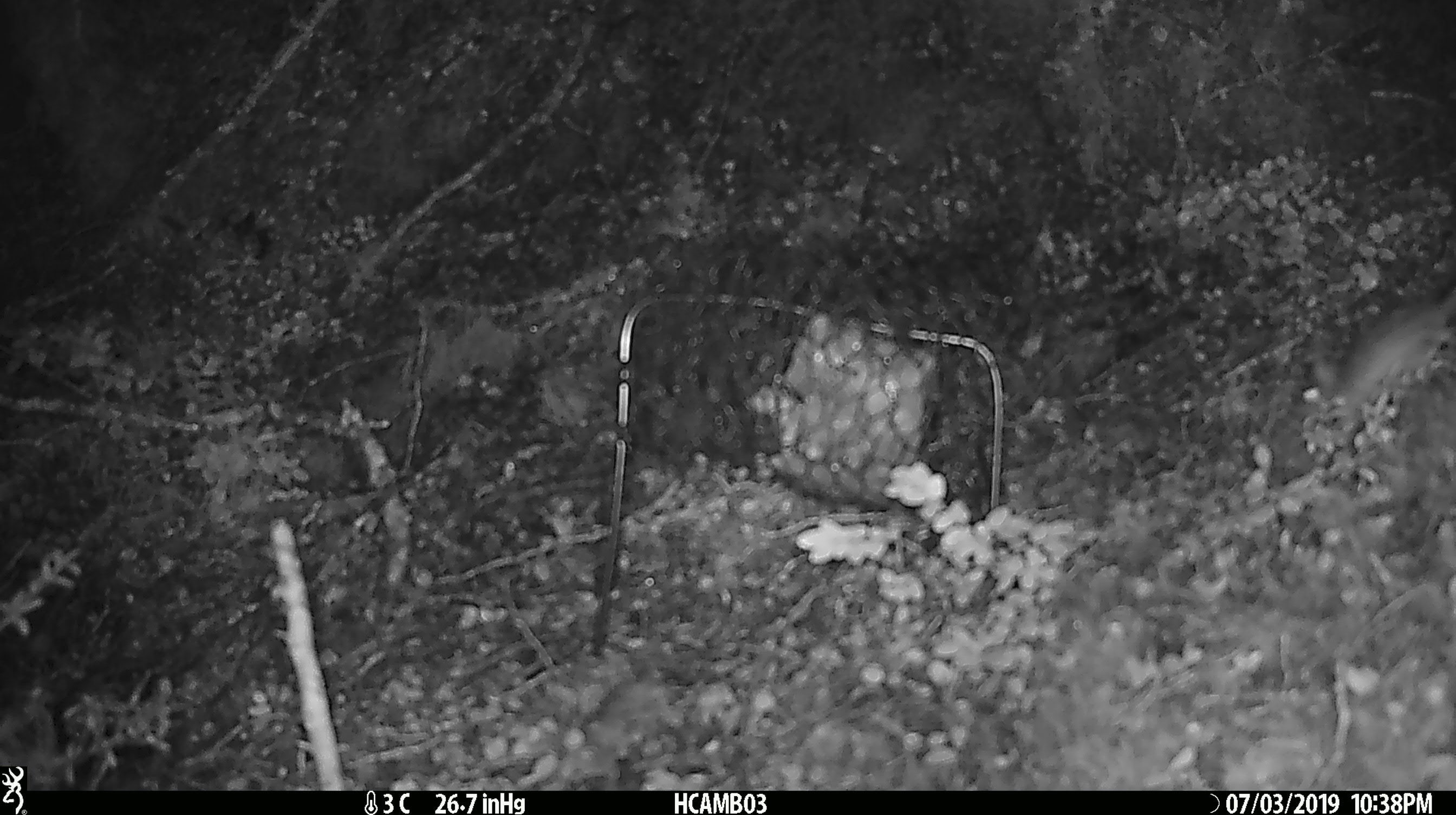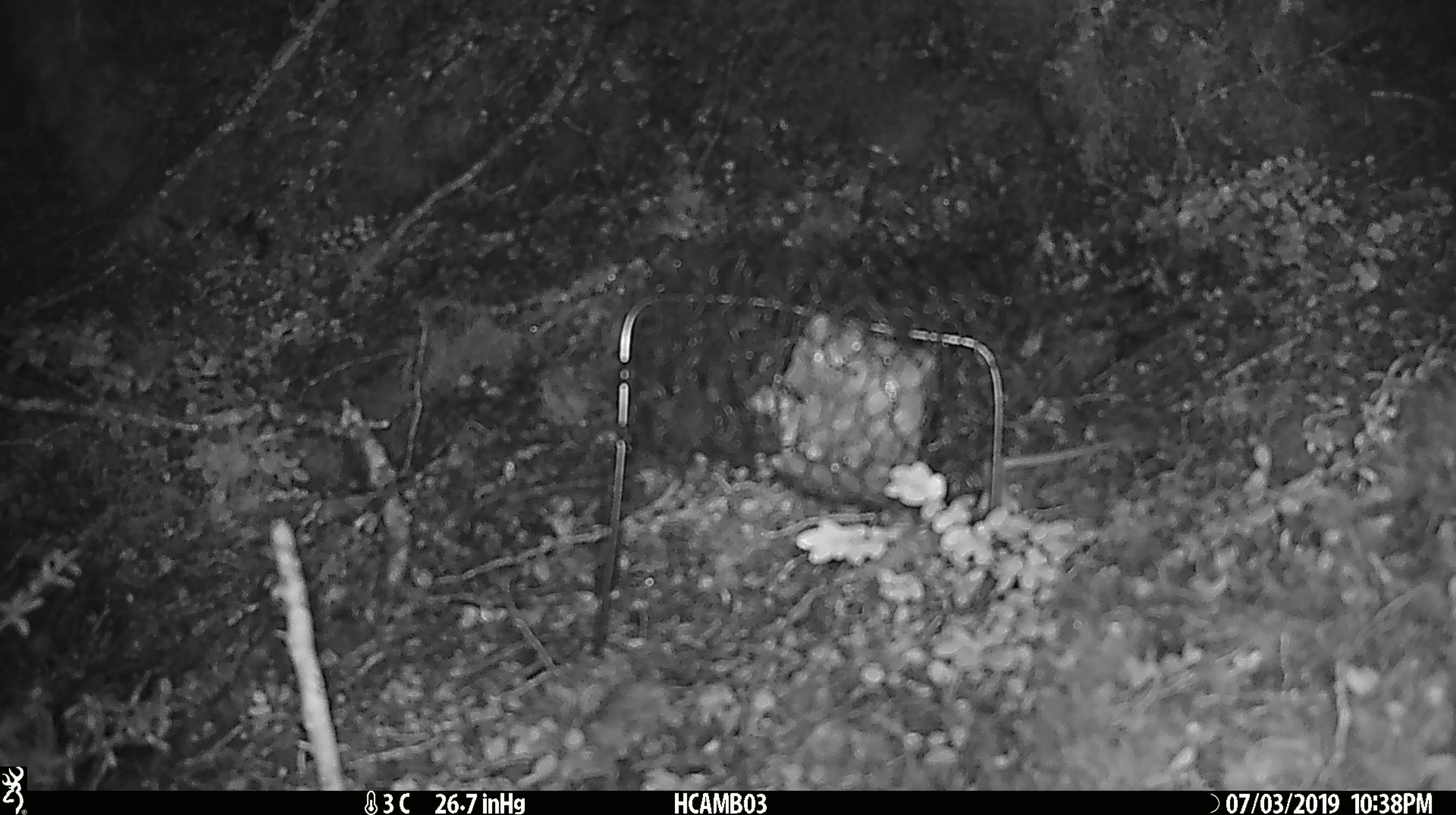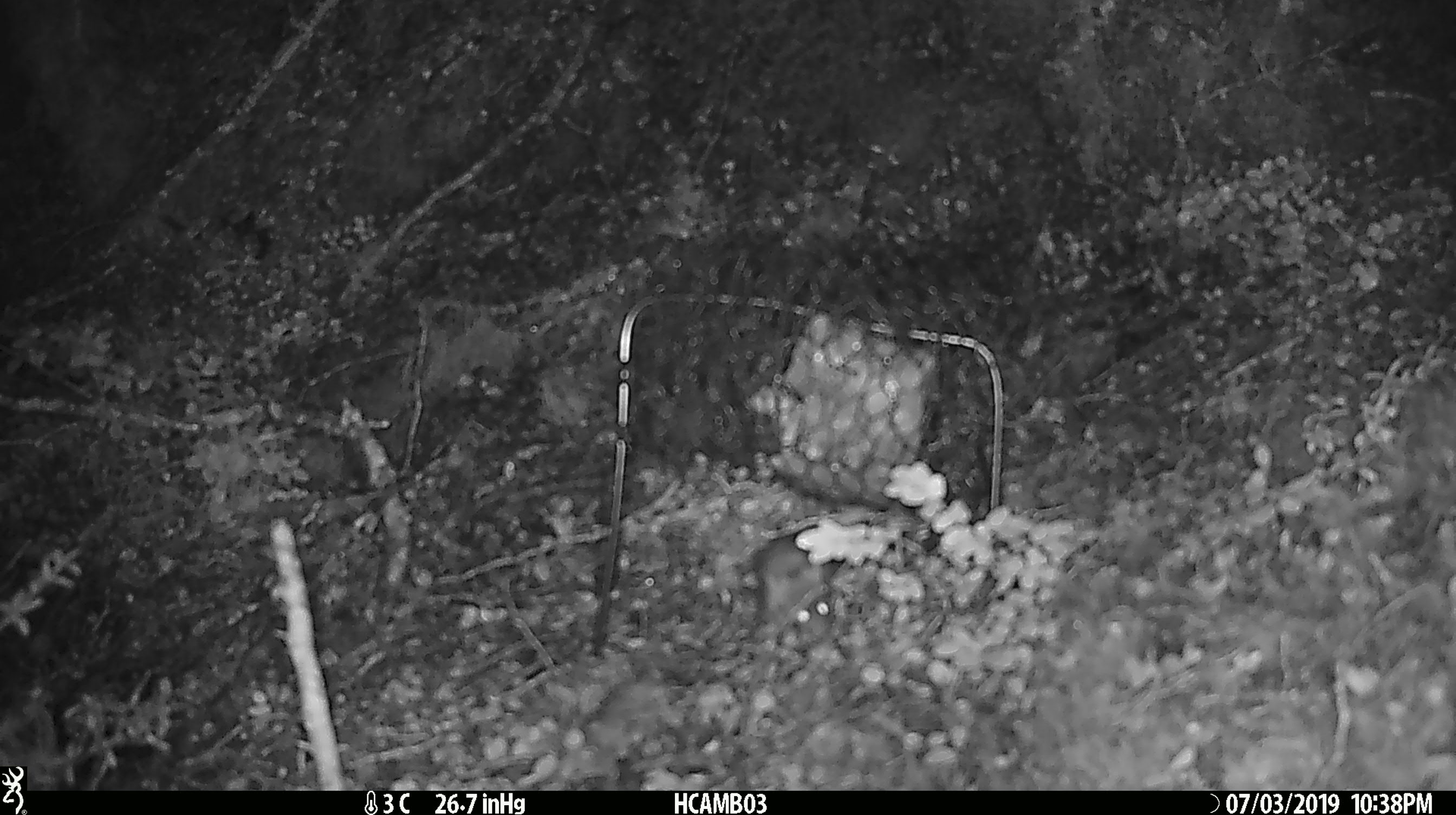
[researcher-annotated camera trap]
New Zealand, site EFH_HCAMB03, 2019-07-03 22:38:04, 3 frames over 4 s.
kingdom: Animalia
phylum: Chordata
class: Mammalia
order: Rodentia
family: Muridae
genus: Mus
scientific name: Mus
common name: mouse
Mouse (Mus).